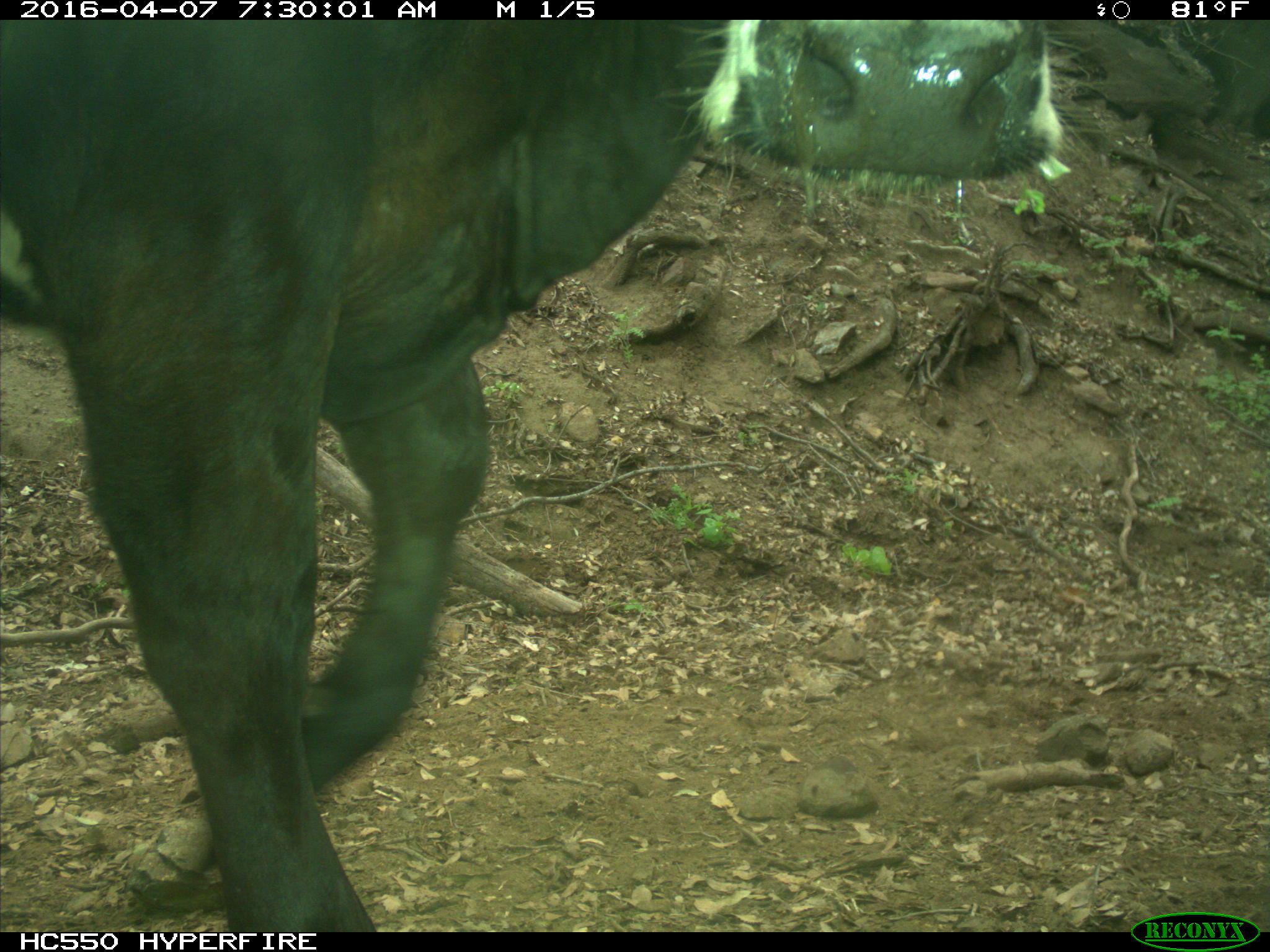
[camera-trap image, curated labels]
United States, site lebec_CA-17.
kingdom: Animalia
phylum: Chordata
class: Mammalia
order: Artiodactyla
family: Bovidae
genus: Bos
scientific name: Bos taurus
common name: domestic cow